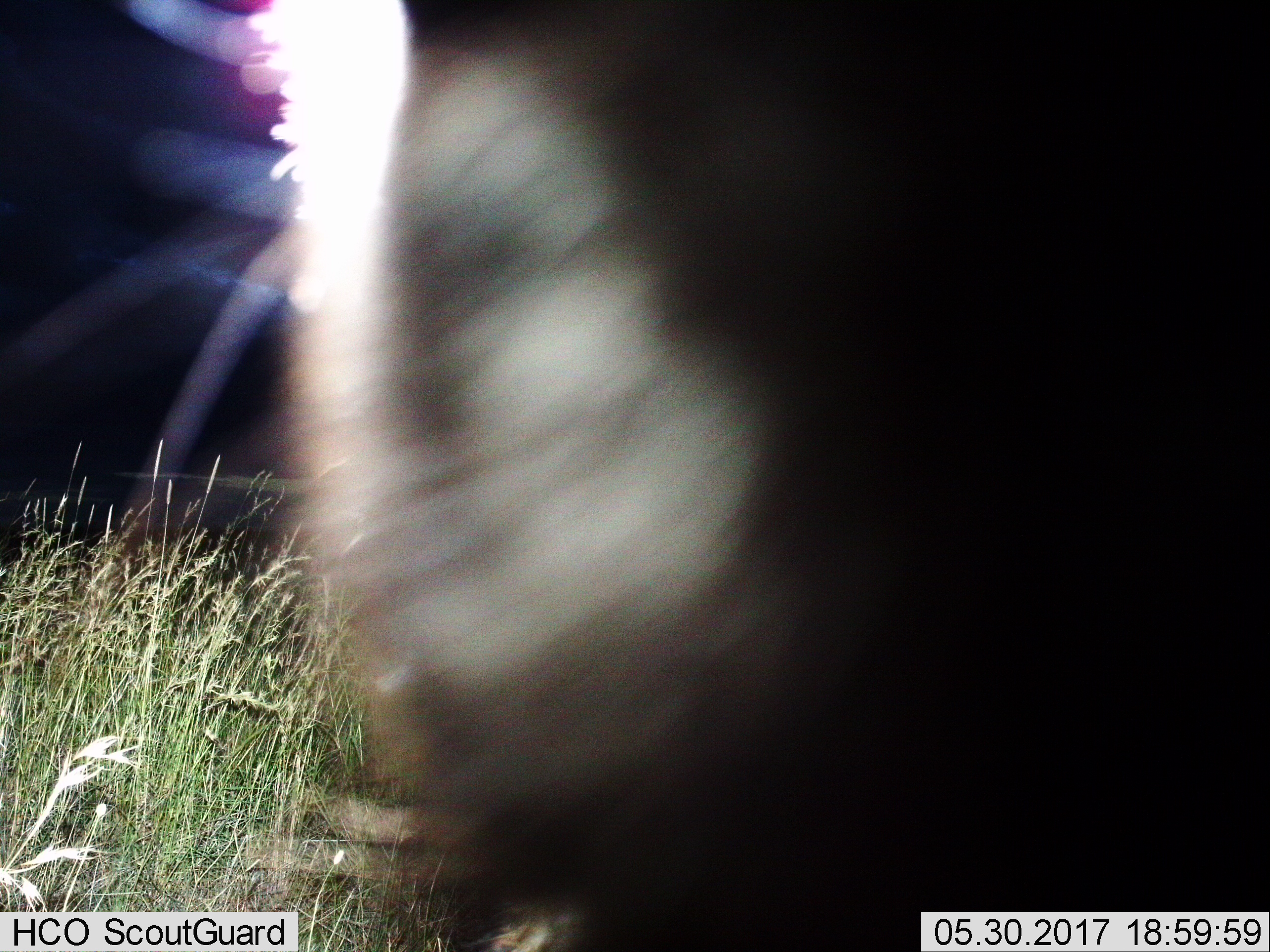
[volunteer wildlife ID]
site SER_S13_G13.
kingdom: Animalia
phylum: Chordata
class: Mammalia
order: Artiodactyla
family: Bovidae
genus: Connochaetes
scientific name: Connochaetes taurinus taurinus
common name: blue wildebeest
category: wildebeestblue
Wildebeestblue (blue wildebeest) (Connochaetes taurinus taurinus), count 1. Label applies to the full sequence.